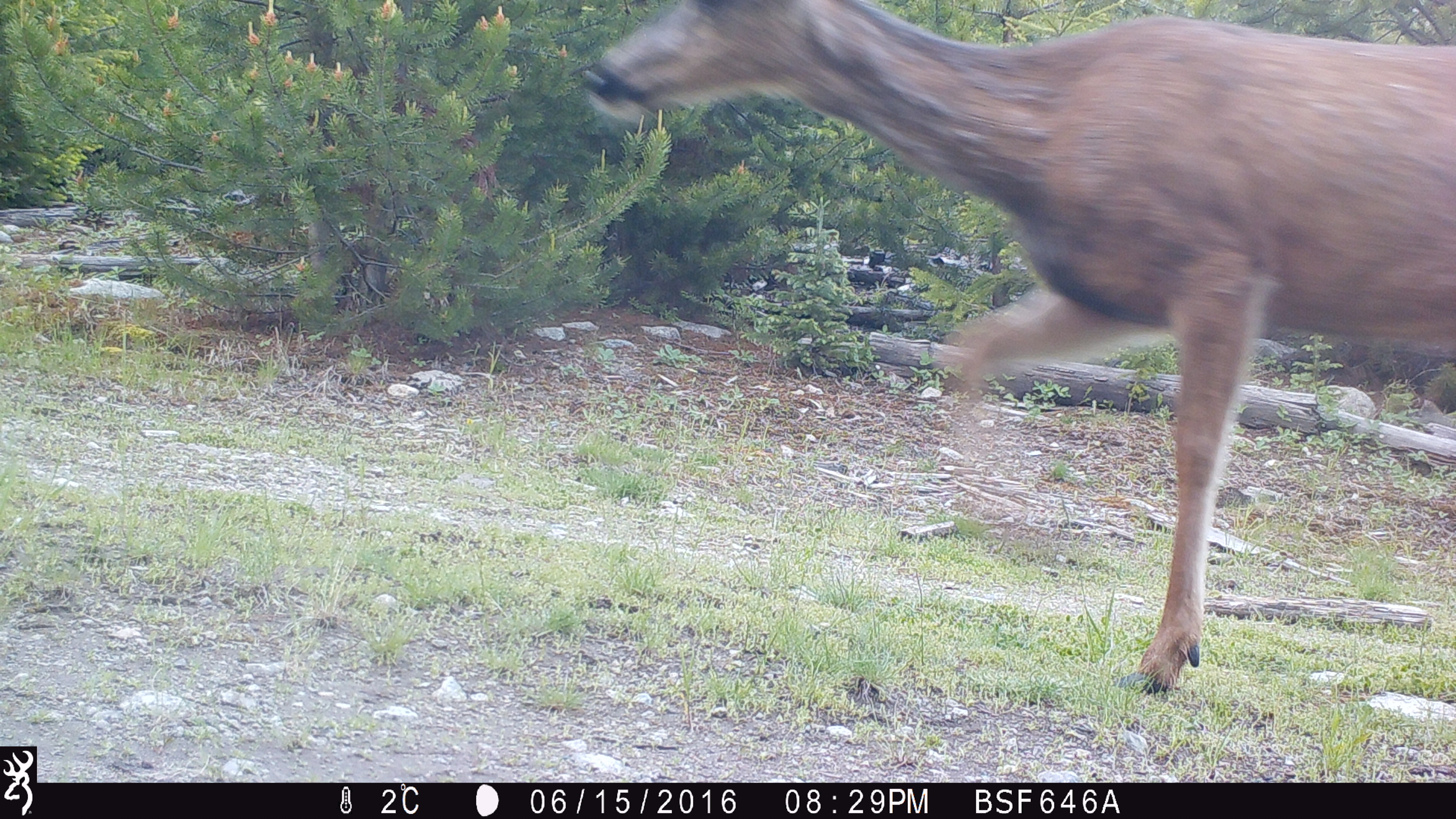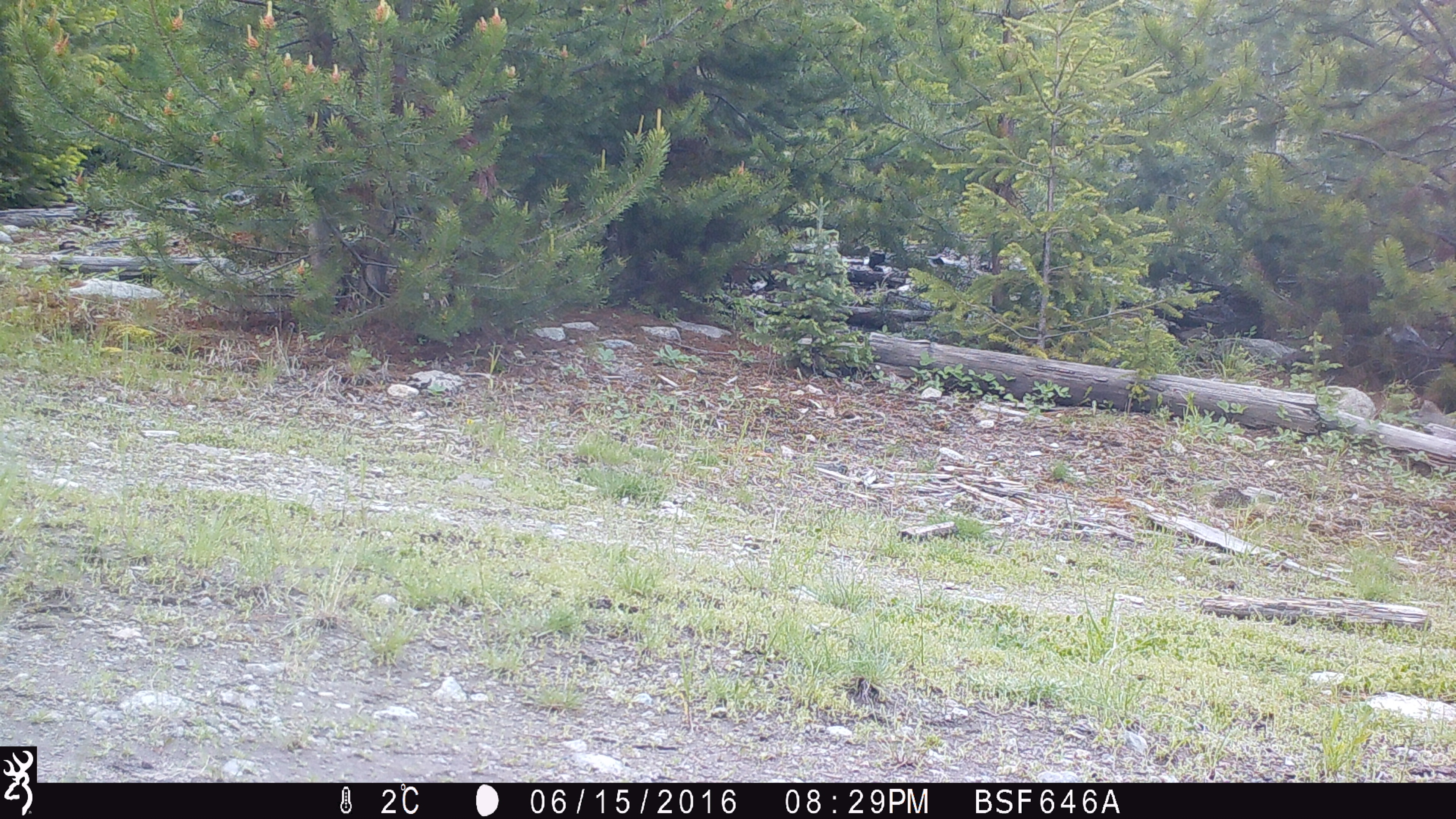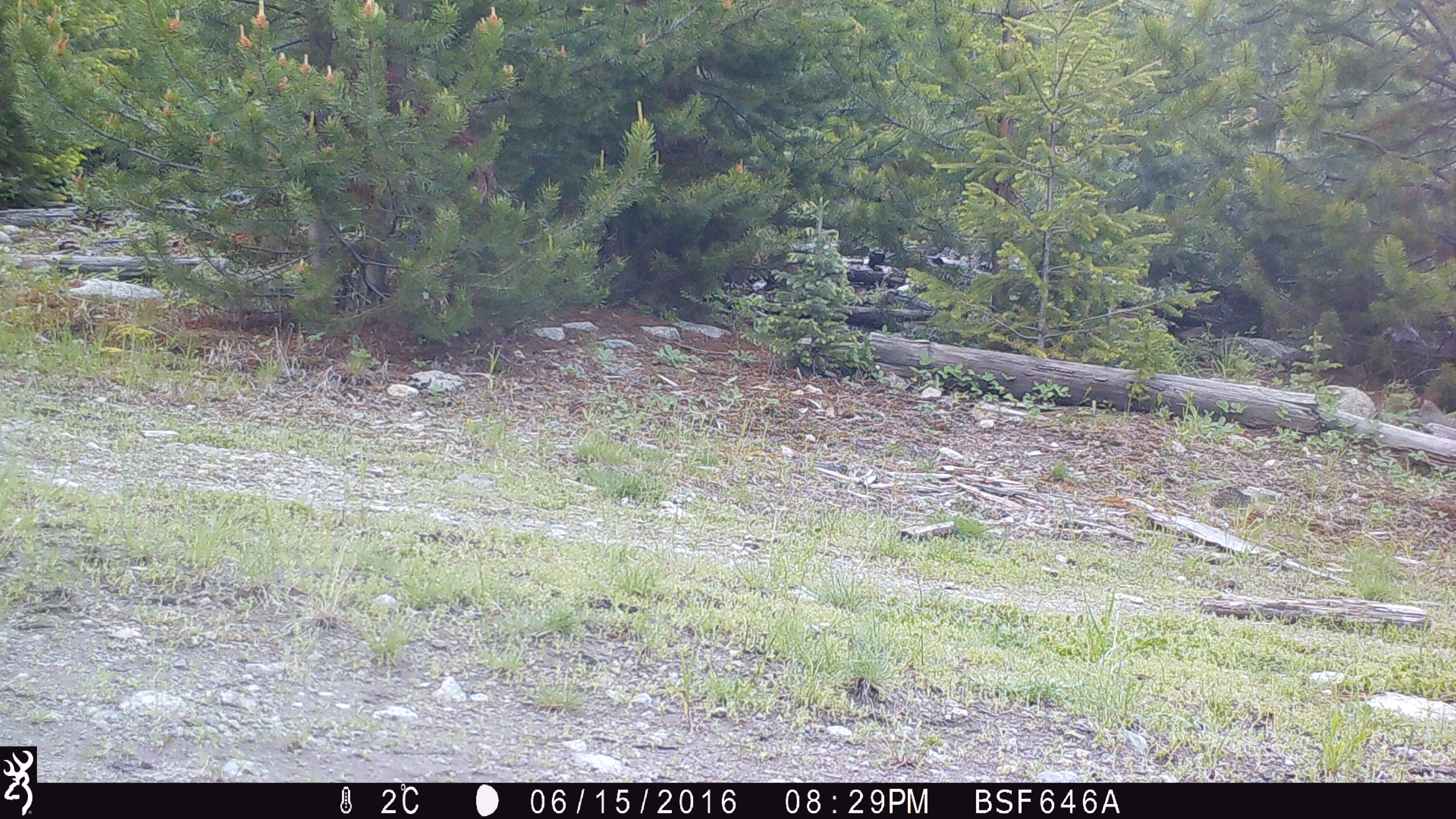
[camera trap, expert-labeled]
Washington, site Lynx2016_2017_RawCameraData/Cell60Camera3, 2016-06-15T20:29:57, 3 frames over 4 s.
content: unidentified animal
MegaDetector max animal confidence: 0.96